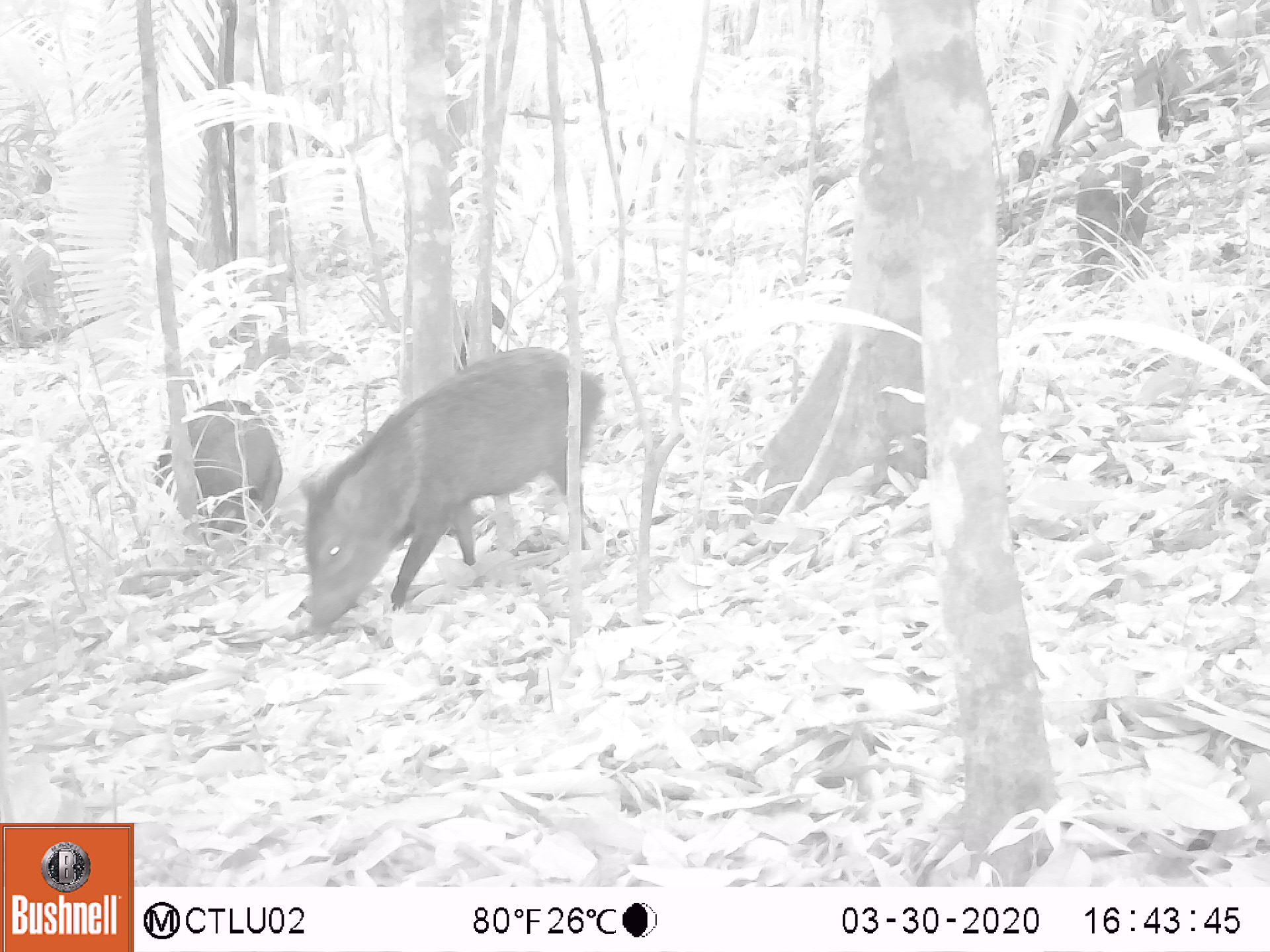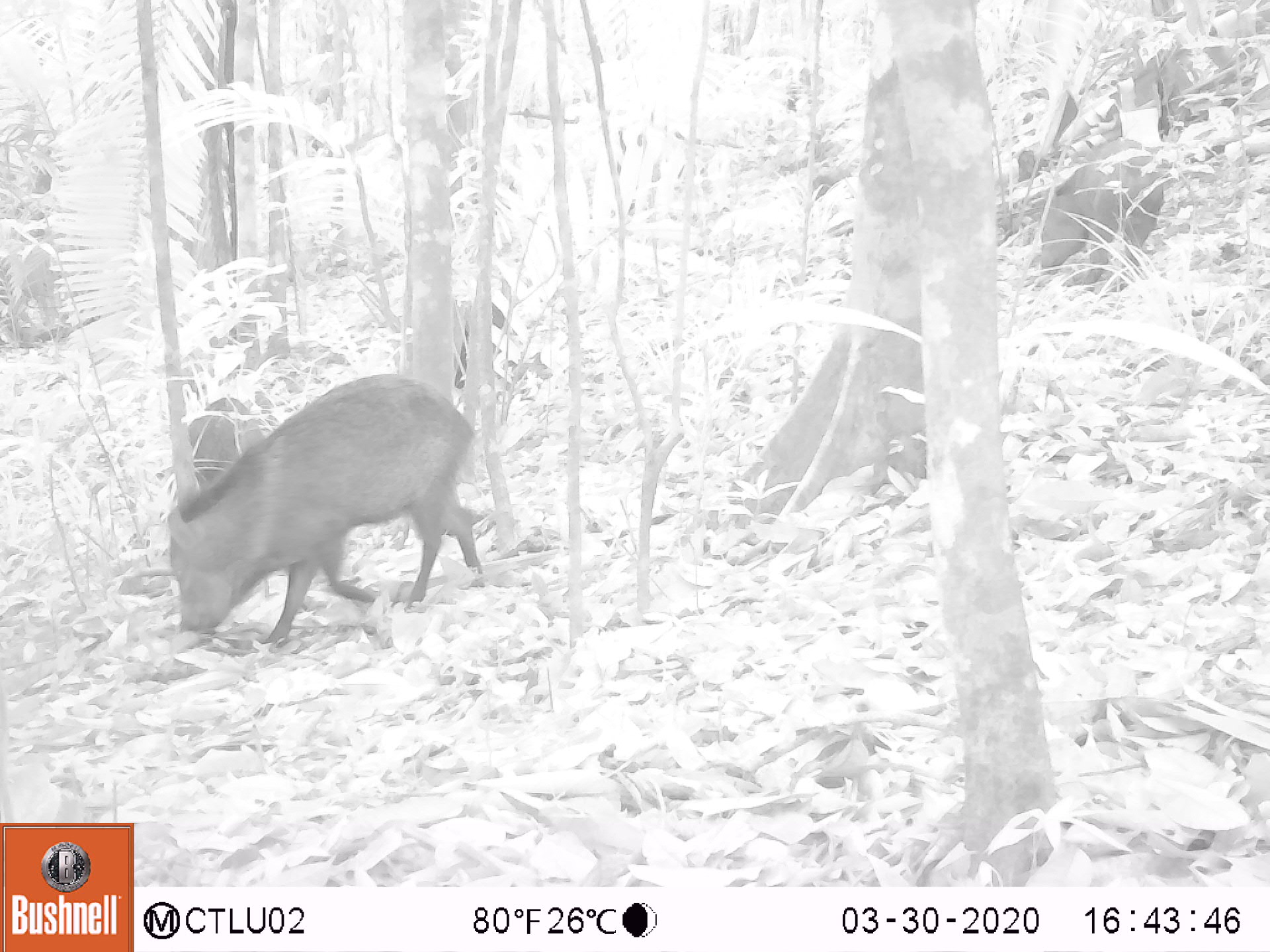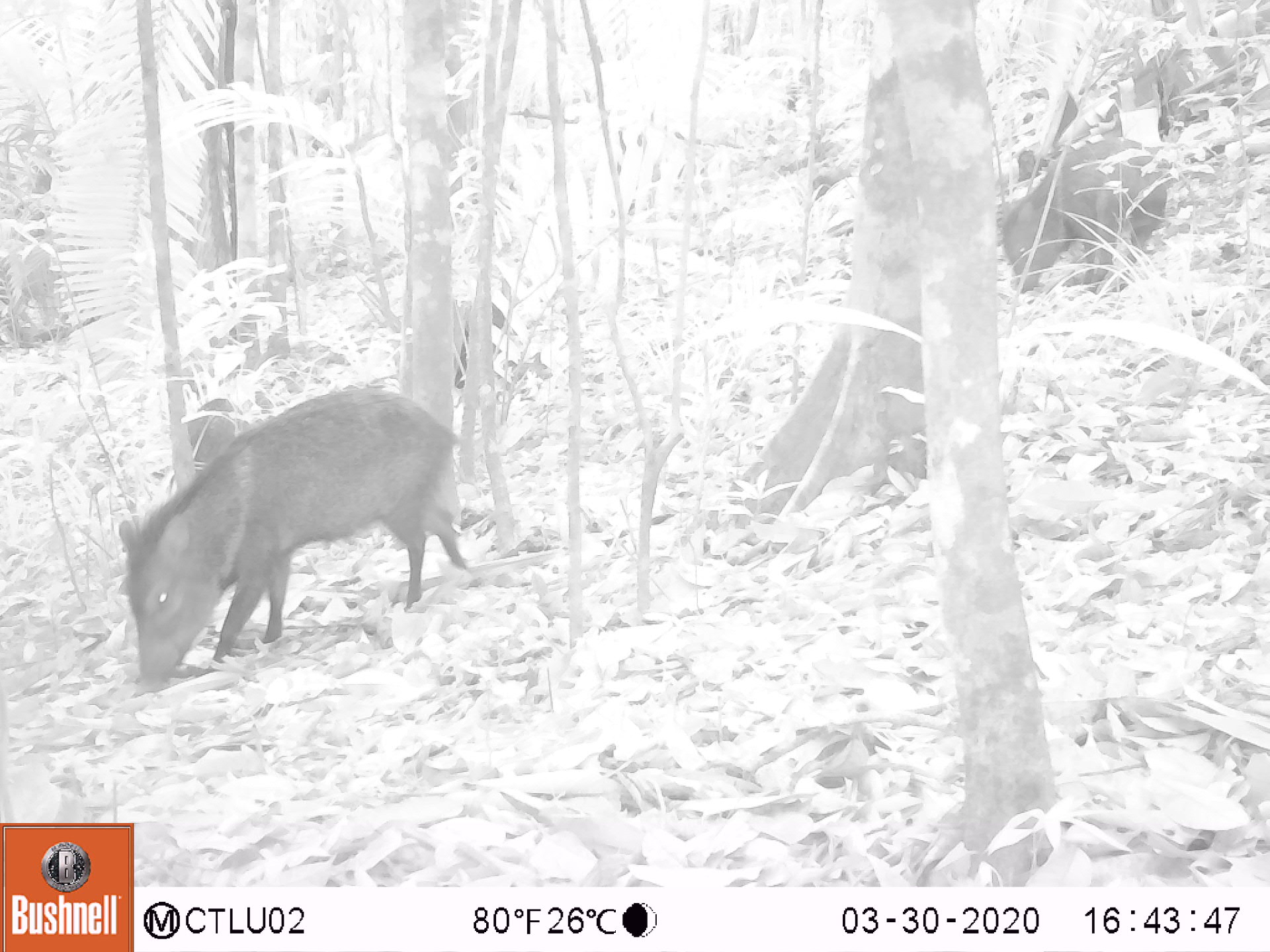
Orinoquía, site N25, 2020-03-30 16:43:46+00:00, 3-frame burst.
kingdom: Animalia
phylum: Chordata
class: Mammalia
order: Artiodactyla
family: Tayassuidae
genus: Pecari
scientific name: Pecari tajacu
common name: collared peccary